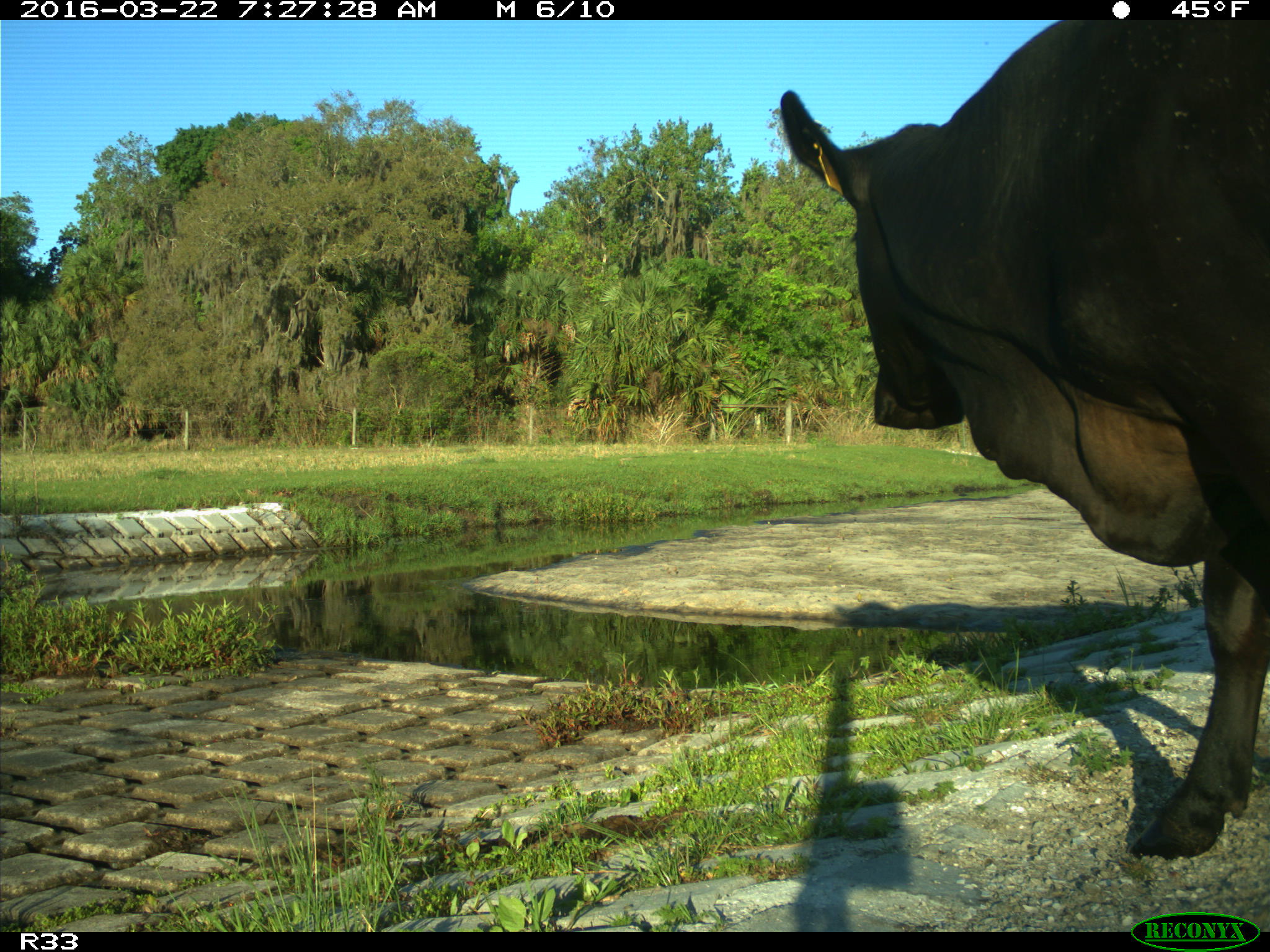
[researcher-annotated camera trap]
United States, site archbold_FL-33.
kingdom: Animalia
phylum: Chordata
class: Mammalia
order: Artiodactyla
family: Bovidae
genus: Bos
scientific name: Bos taurus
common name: domestic cow